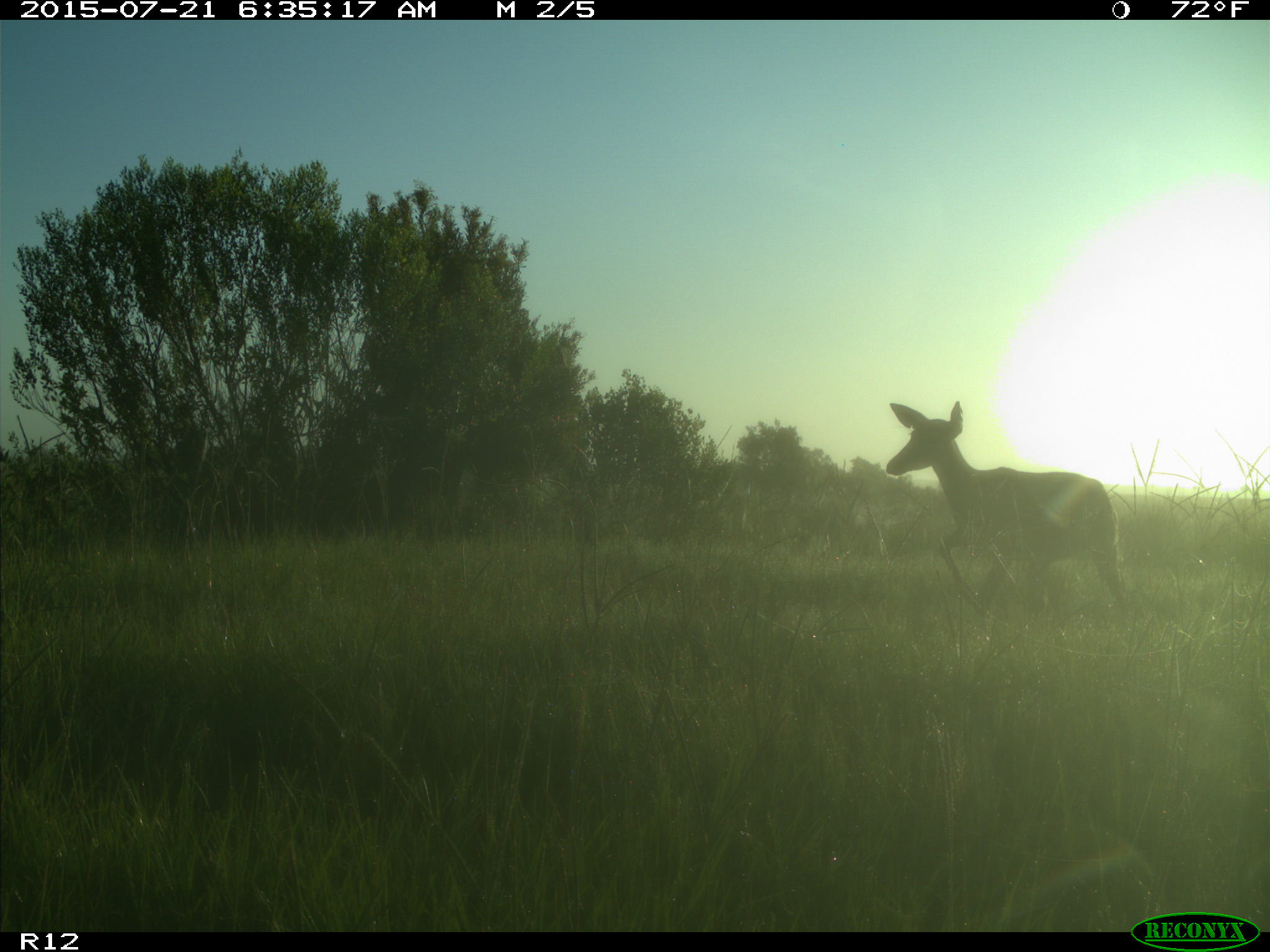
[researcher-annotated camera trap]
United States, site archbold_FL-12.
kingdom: Animalia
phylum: Chordata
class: Mammalia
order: Artiodactyla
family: Cervidae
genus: Odocoileus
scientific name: Odocoileus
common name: deer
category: unidentified deer